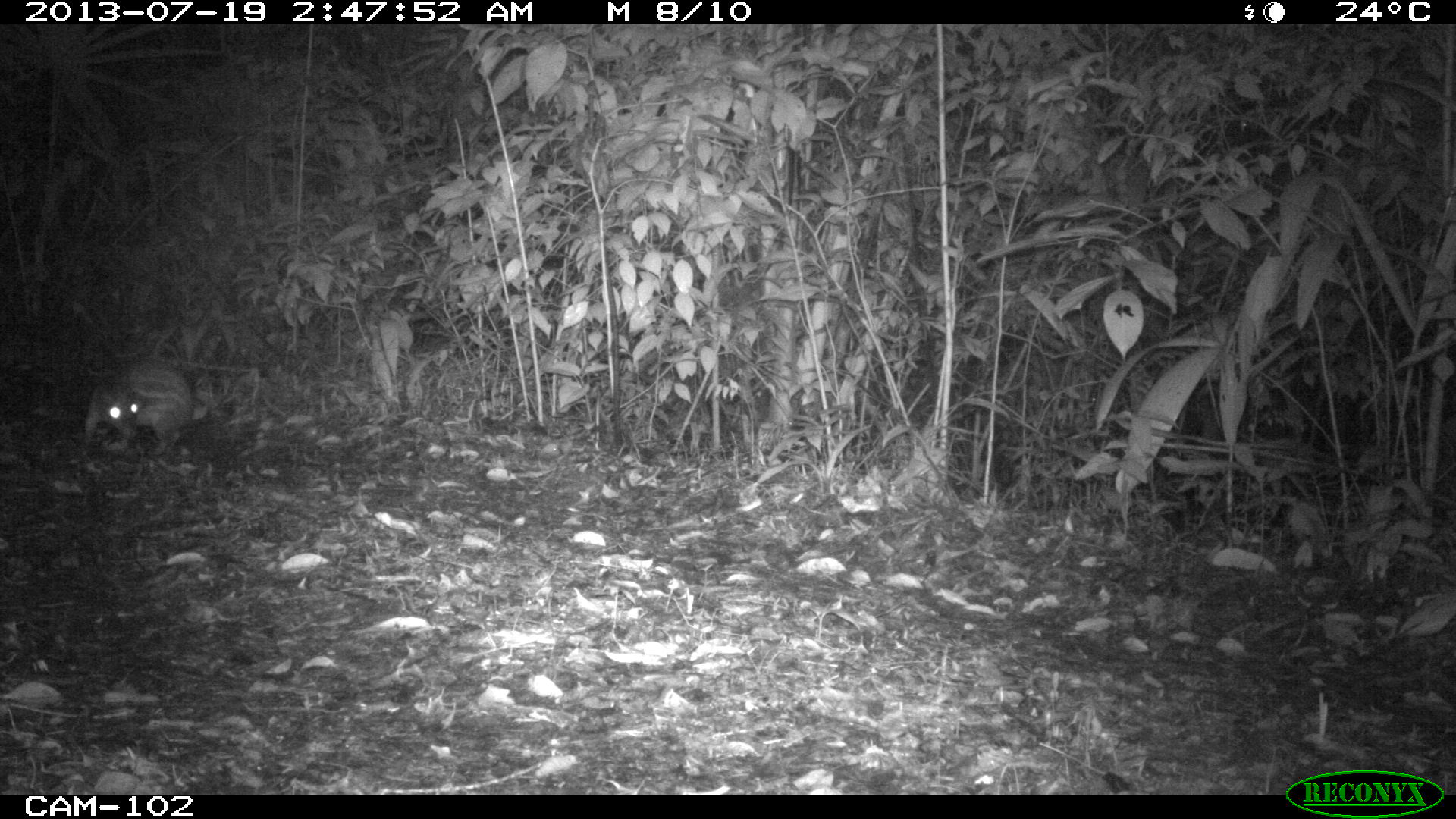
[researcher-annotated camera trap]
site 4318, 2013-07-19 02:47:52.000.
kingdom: Animalia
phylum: Chordata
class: Mammalia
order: Rodentia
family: Cuniculidae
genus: Cuniculus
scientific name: Cuniculus paca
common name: lowland paca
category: agouti paca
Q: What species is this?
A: Agouti paca (lowland paca) (Cuniculus paca).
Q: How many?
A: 1.